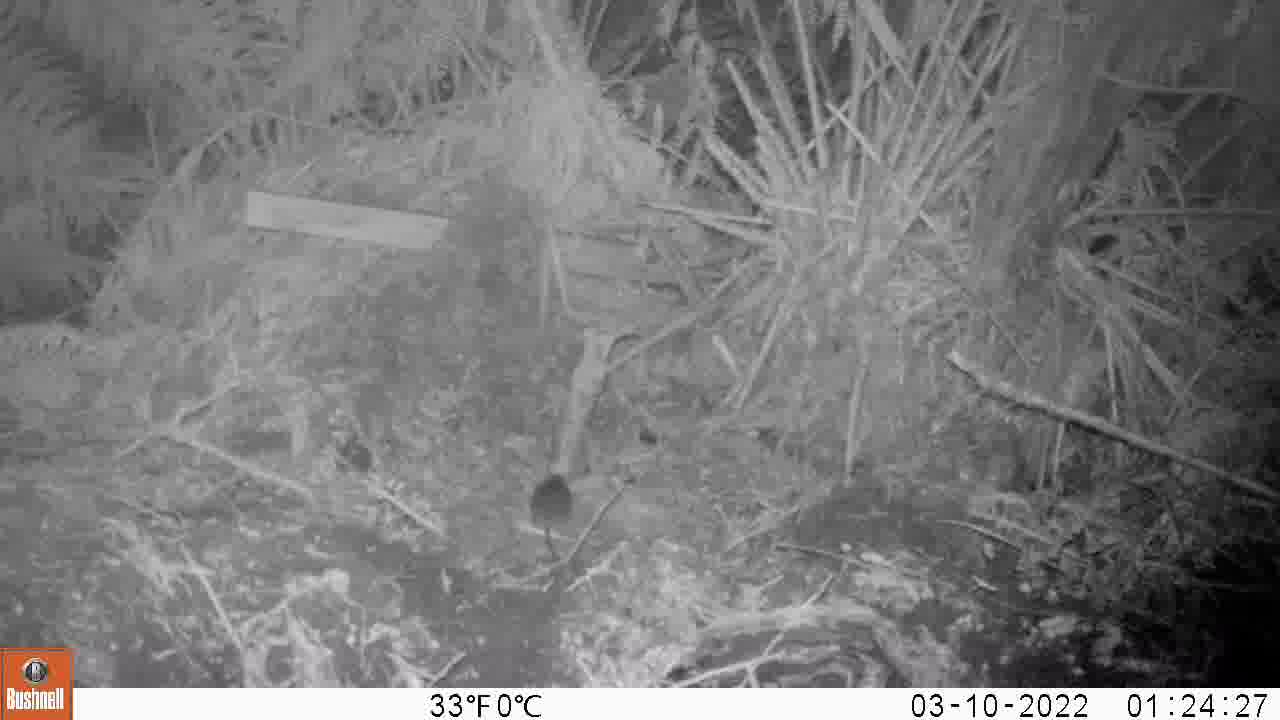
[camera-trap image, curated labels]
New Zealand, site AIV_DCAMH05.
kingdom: Animalia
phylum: Chordata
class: Mammalia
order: Rodentia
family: Muridae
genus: Mus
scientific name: Mus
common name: mouse